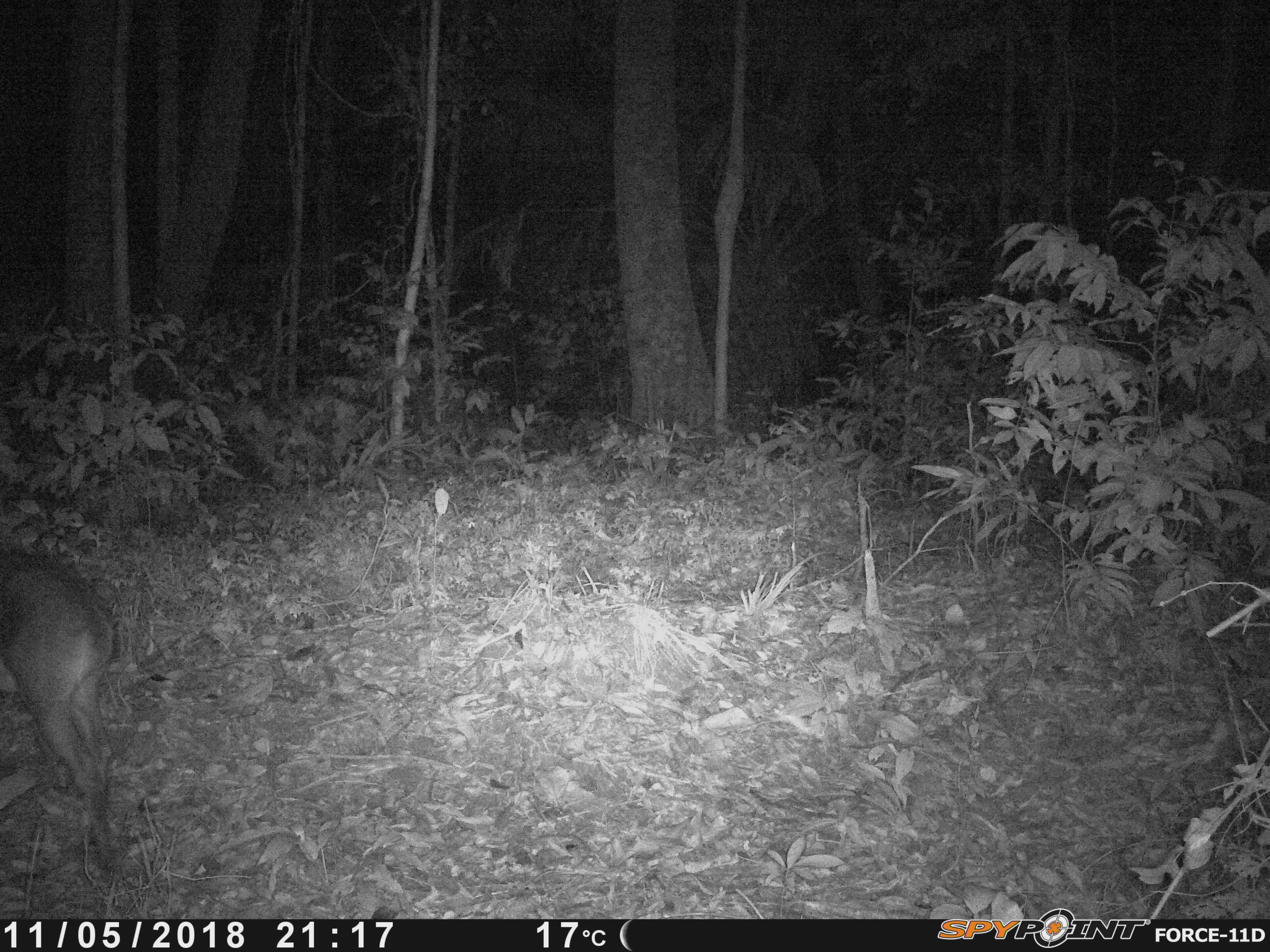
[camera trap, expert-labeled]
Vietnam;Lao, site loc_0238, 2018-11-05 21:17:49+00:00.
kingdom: Animalia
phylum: Chordata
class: Mammalia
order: Artiodactyla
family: Cervidae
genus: Muntiacus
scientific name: Muntiacus vuquangensis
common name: large-antlered muntjac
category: large antlered muntjac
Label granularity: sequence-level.